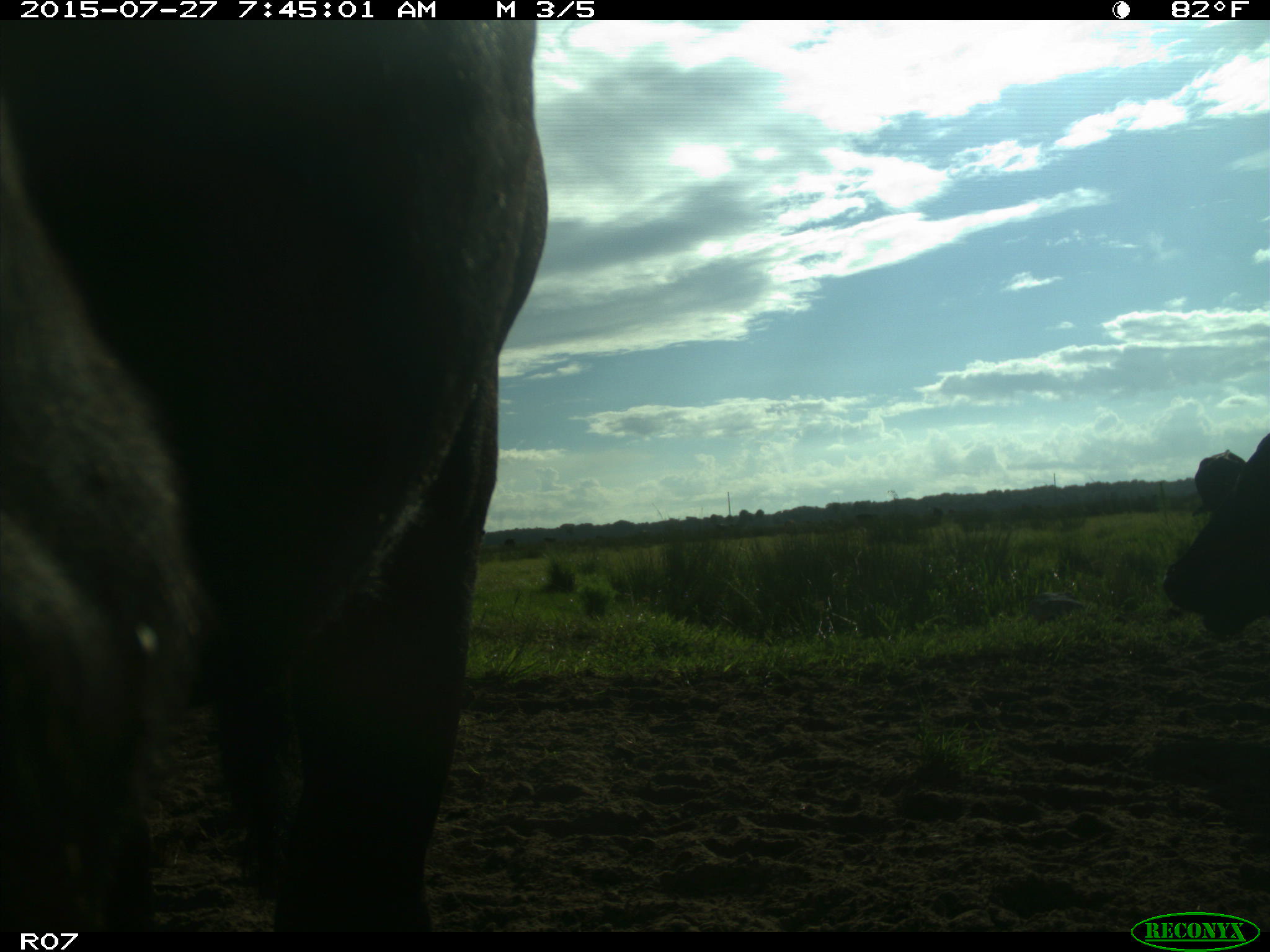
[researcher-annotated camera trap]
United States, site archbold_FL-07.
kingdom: Animalia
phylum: Chordata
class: Mammalia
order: Artiodactyla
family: Bovidae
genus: Bos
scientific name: Bos taurus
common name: domestic cow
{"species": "Bos taurus (domestic cow)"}